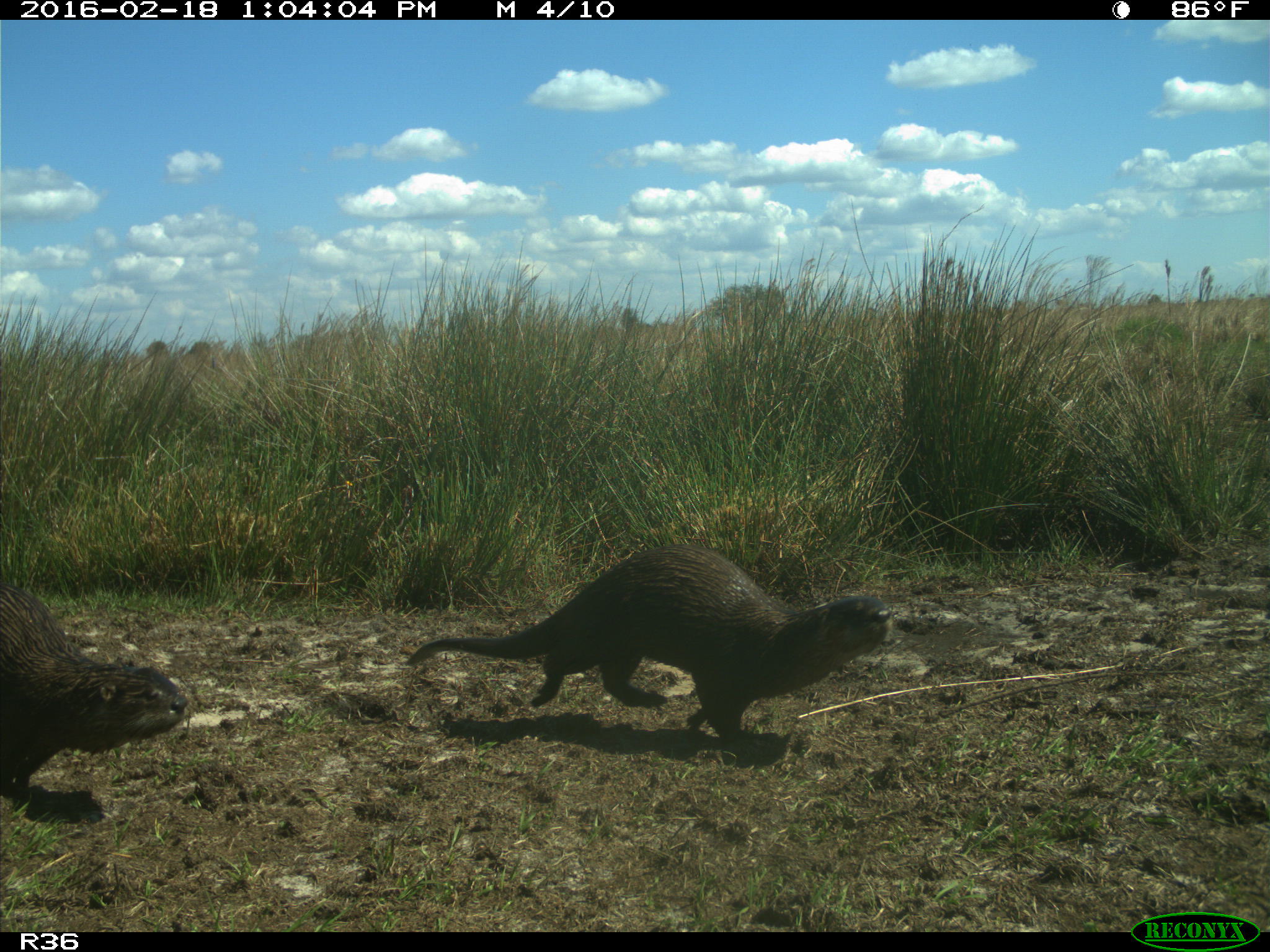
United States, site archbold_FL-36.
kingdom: Animalia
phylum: Chordata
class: Mammalia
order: Carnivora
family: Mustelidae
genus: Lontra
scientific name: Lontra canadensis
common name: north american river otter